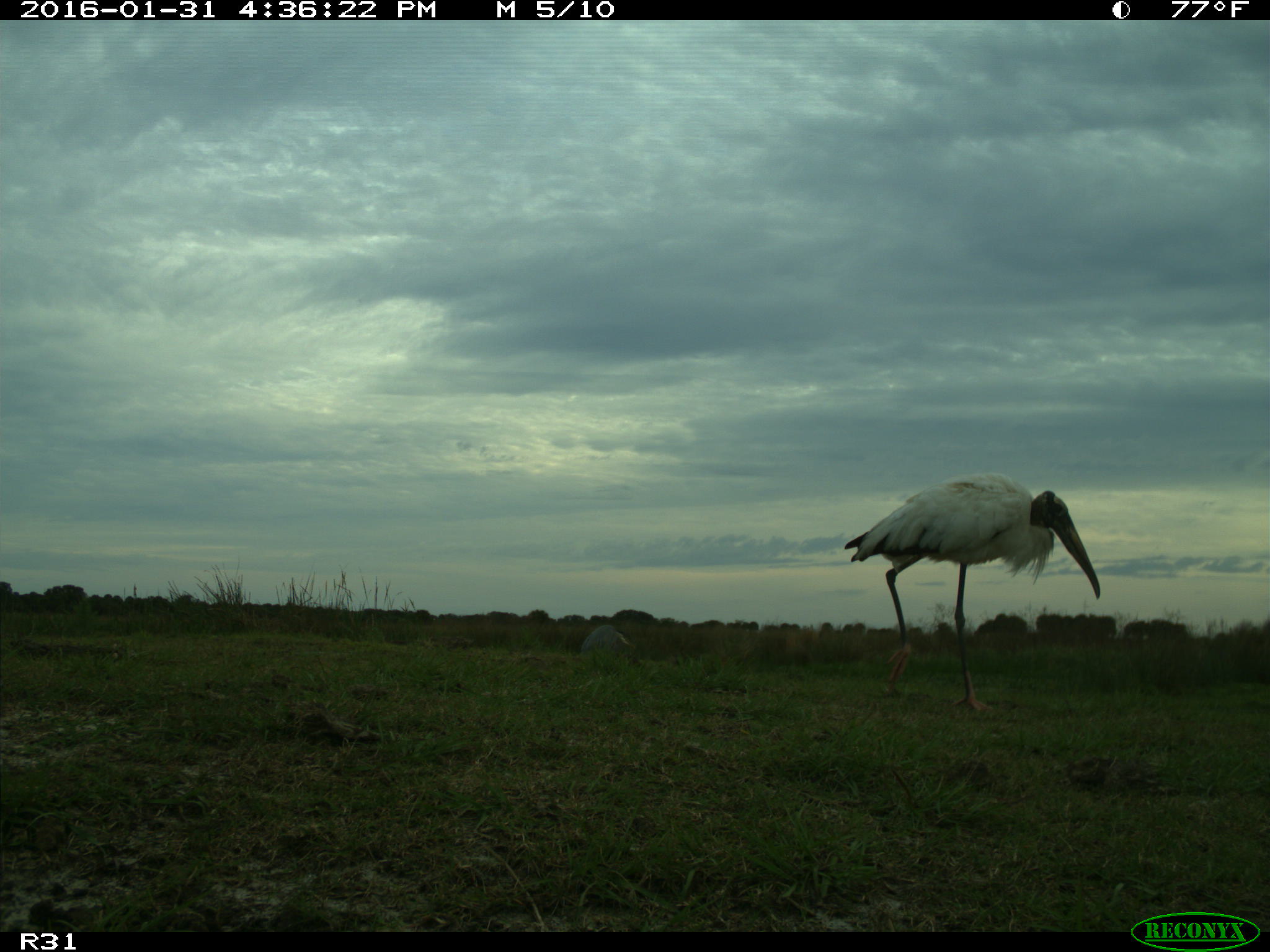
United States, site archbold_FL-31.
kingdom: Animalia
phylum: Chordata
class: Aves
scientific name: Aves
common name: birds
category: unidentified bird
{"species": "unidentified bird (birds) (Aves)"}